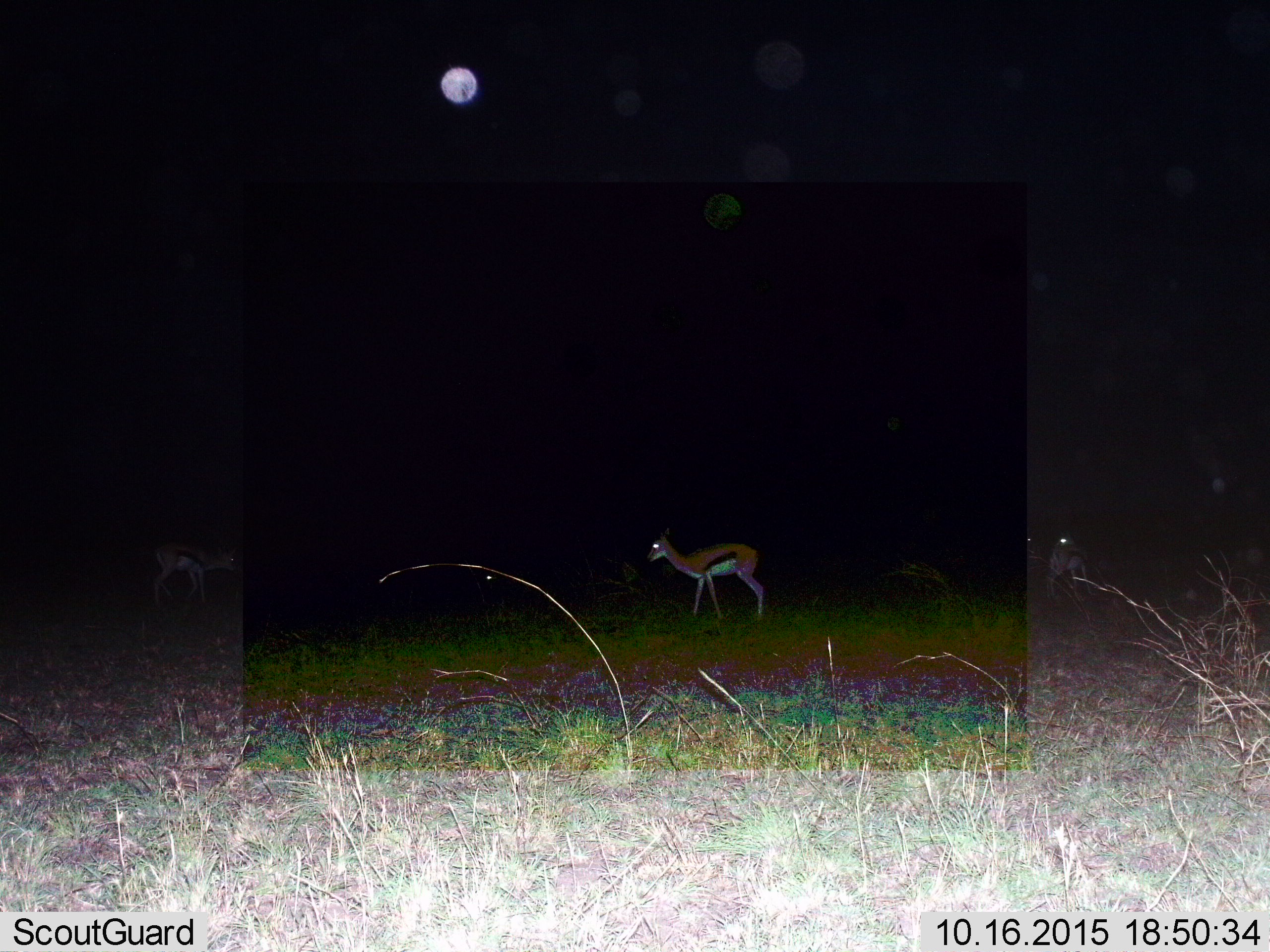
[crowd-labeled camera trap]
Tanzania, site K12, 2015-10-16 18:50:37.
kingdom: Animalia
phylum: Chordata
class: Mammalia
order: Artiodactyla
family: Bovidae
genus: Eudorcas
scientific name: Eudorcas thomsonii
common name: thomson's gazelle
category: gazellethomsons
Gazellethomsons (thomson's gazelle) (Eudorcas thomsonii), count 3. Behavior (volunteer vote fractions): standing 89%, resting 0%, moving 22%, interacting 0%. Young present (vote fraction): 0%. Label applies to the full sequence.